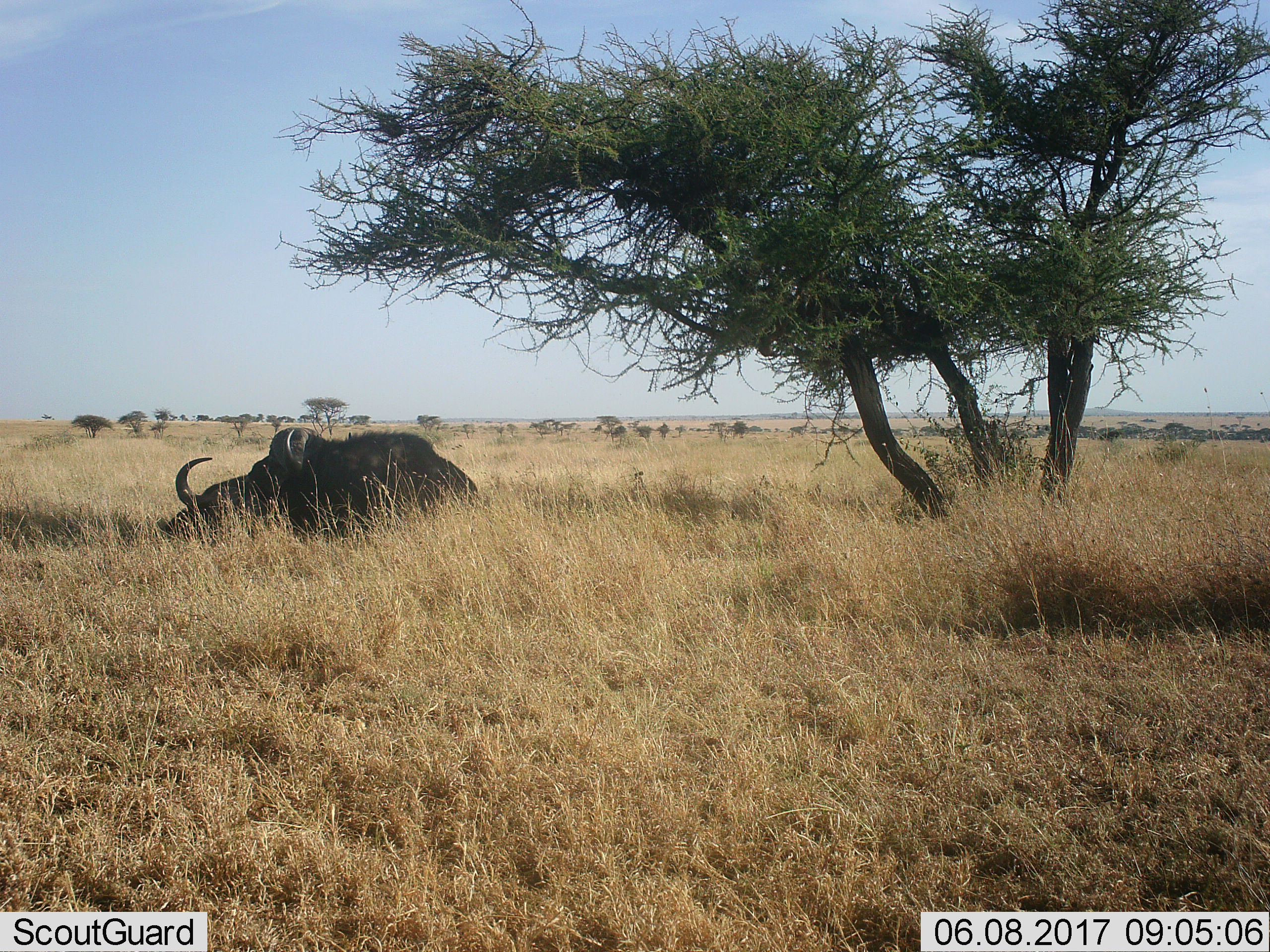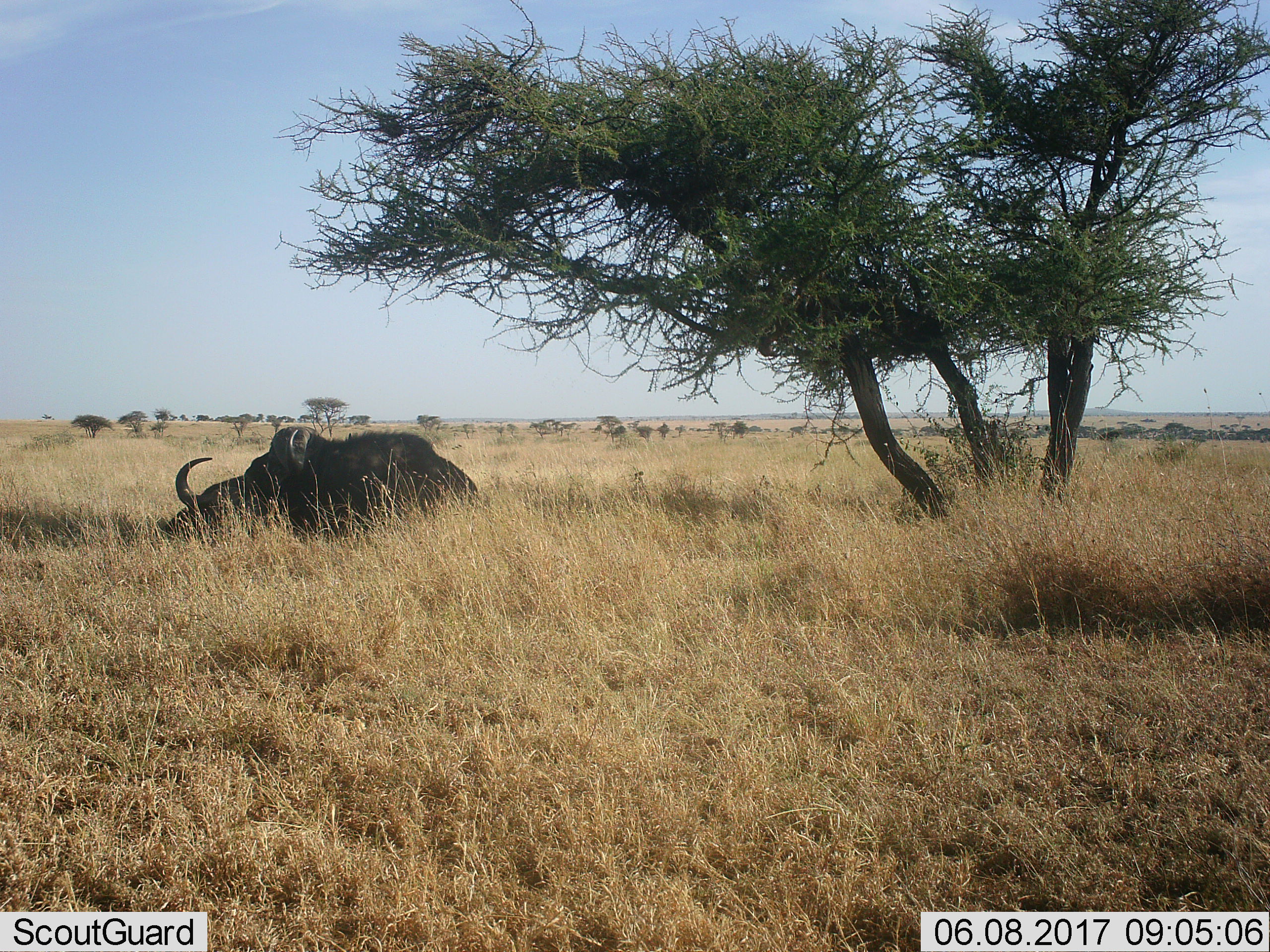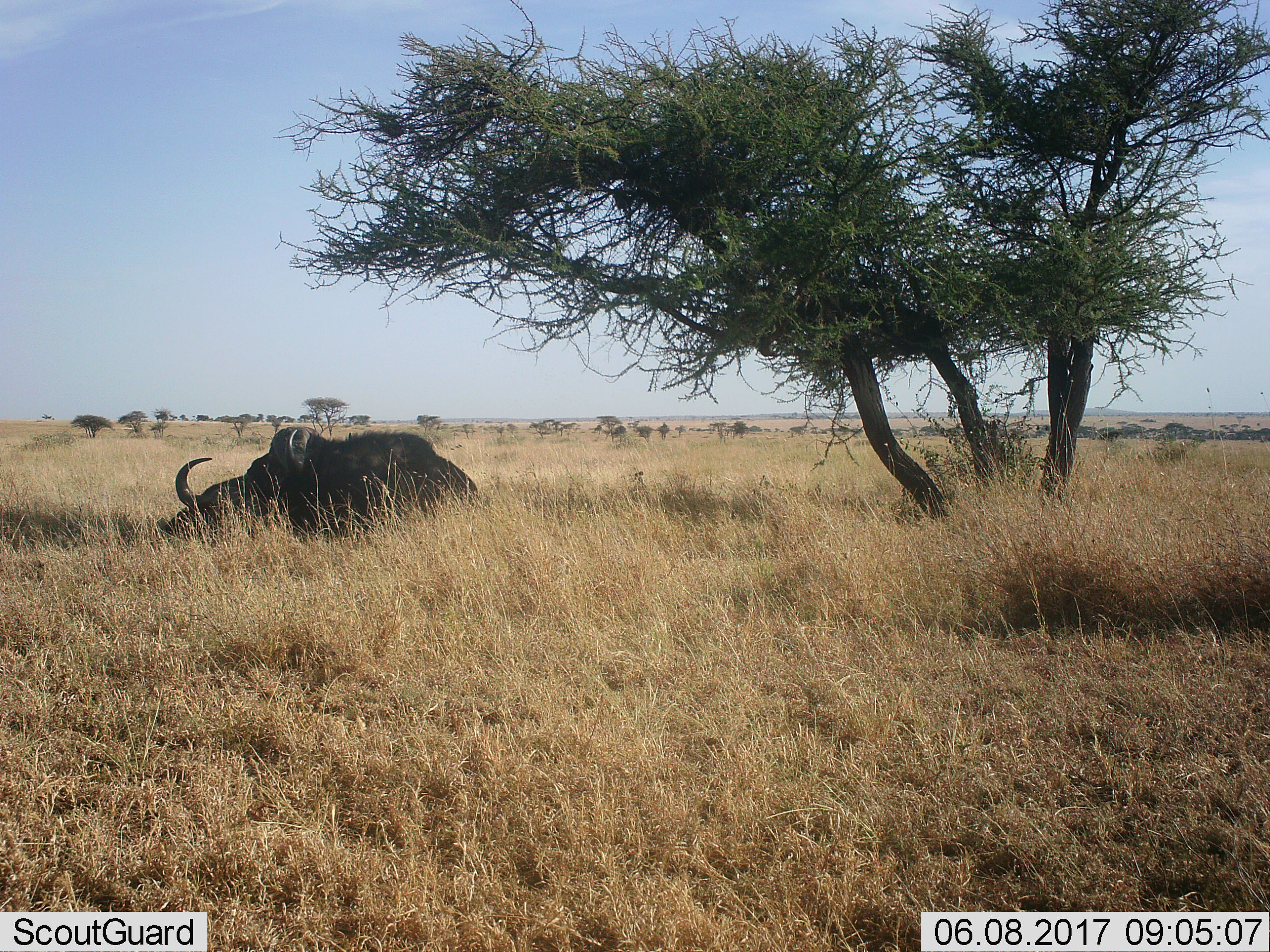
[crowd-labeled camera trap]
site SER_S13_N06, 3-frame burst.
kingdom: Animalia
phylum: Chordata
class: Mammalia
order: Artiodactyla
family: Bovidae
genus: Syncerus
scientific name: Syncerus caffer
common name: african buffalo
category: buffalo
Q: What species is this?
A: Buffalo (african buffalo) (Syncerus caffer).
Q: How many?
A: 2.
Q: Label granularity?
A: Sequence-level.